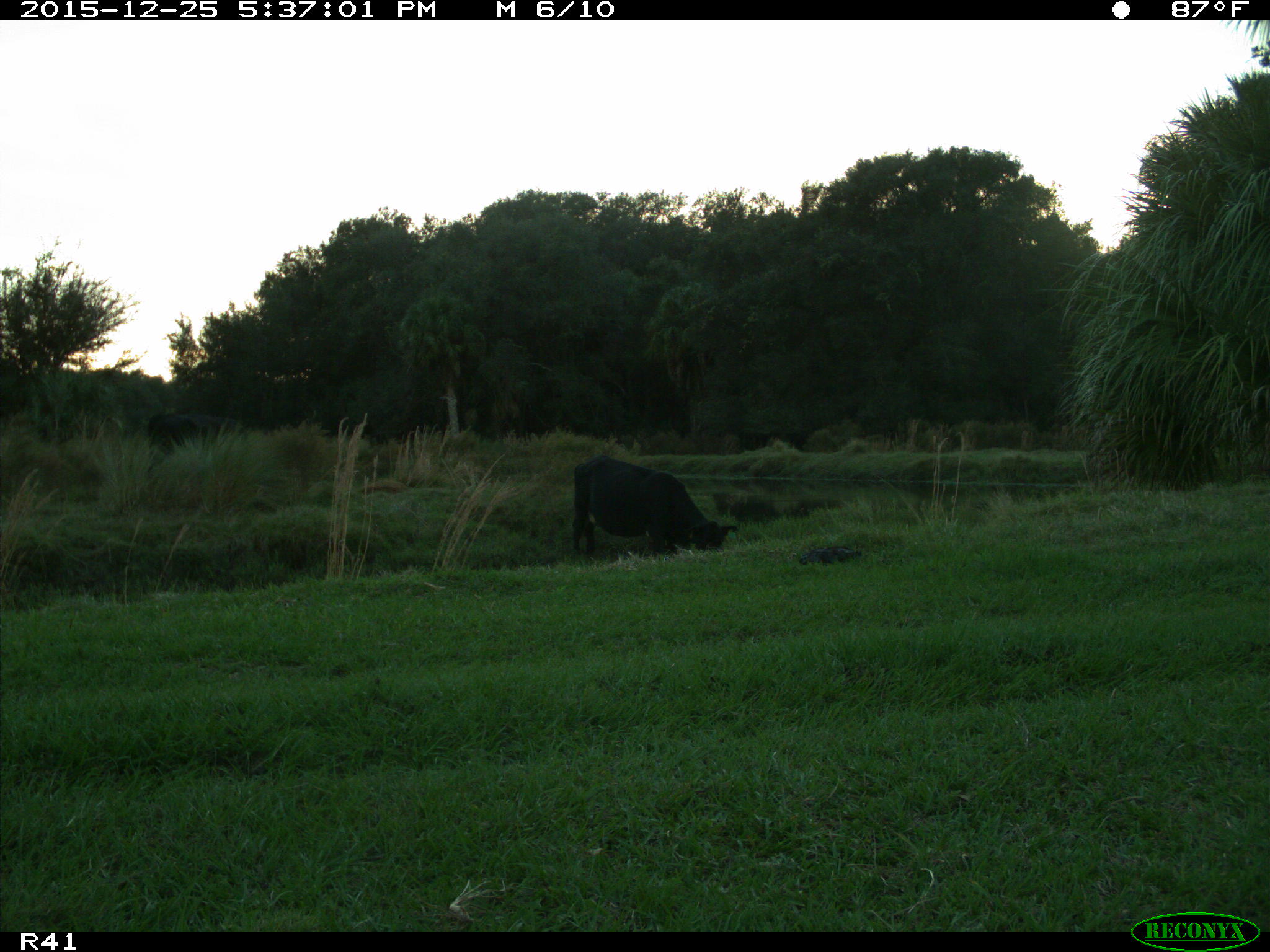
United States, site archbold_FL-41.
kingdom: Animalia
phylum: Chordata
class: Mammalia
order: Artiodactyla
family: Bovidae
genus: Bos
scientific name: Bos taurus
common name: domestic cow